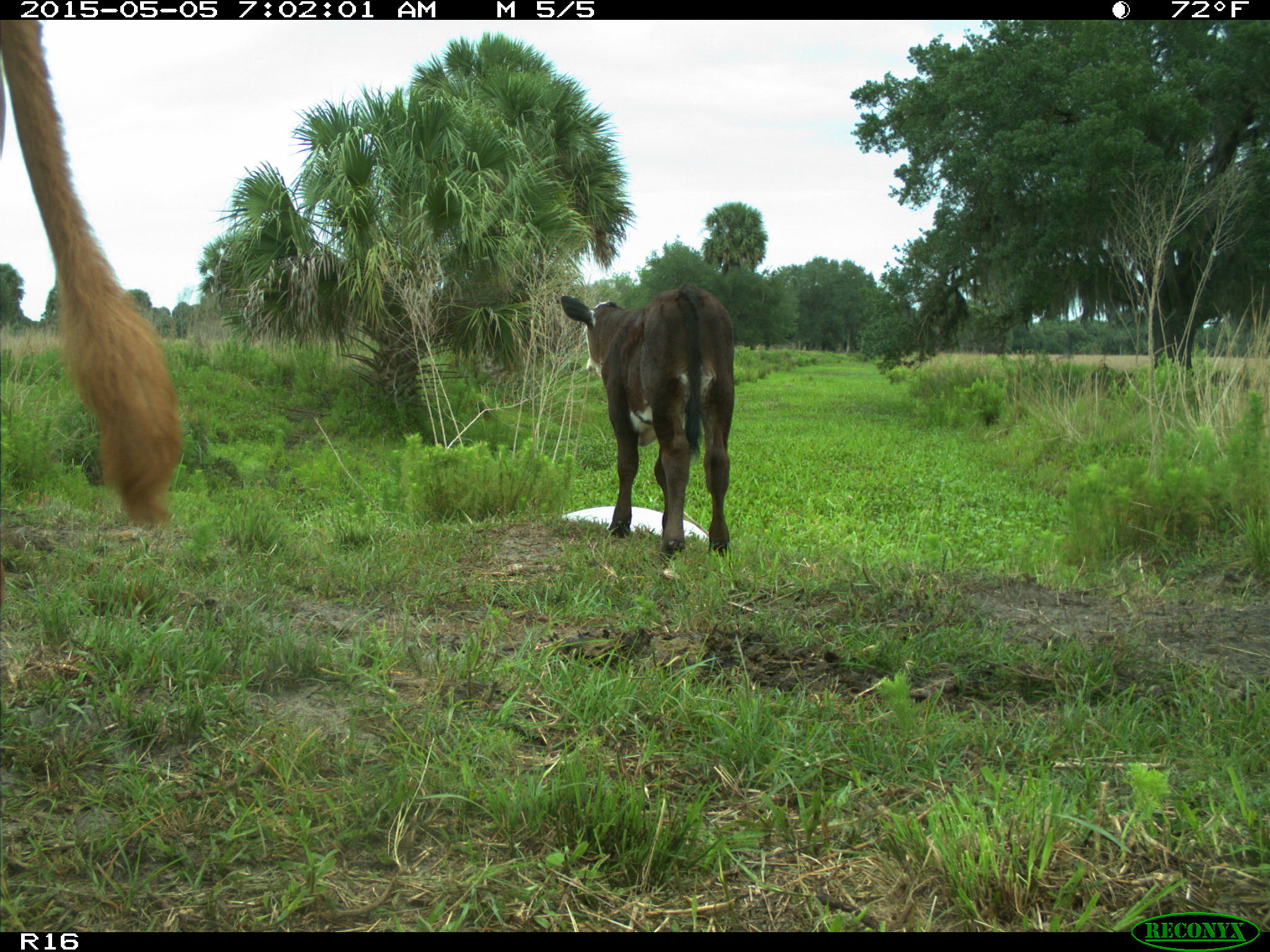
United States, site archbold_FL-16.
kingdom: Animalia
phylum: Chordata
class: Mammalia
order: Artiodactyla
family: Bovidae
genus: Bos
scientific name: Bos taurus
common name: domestic cow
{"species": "Bos taurus (domestic cow)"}